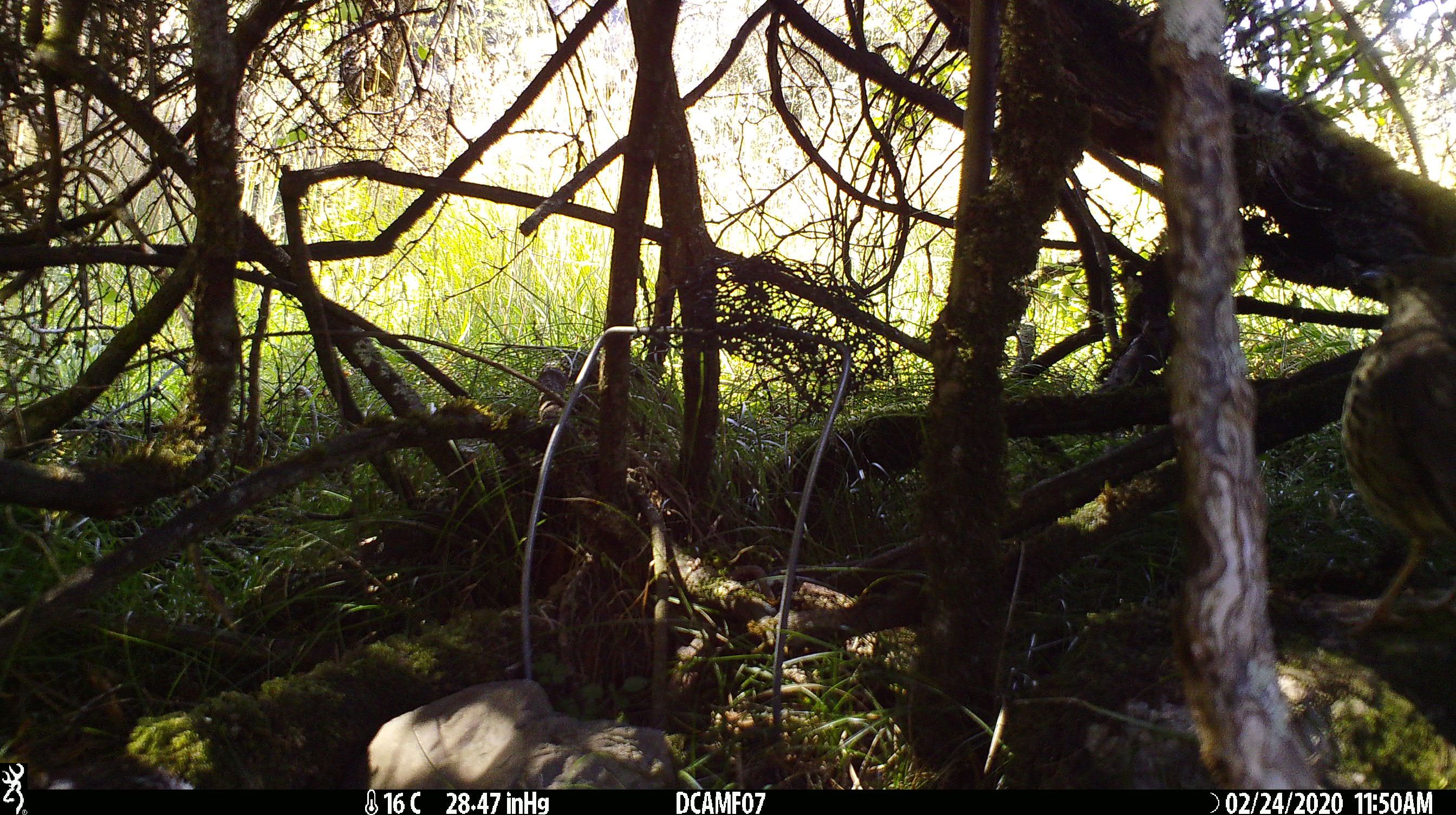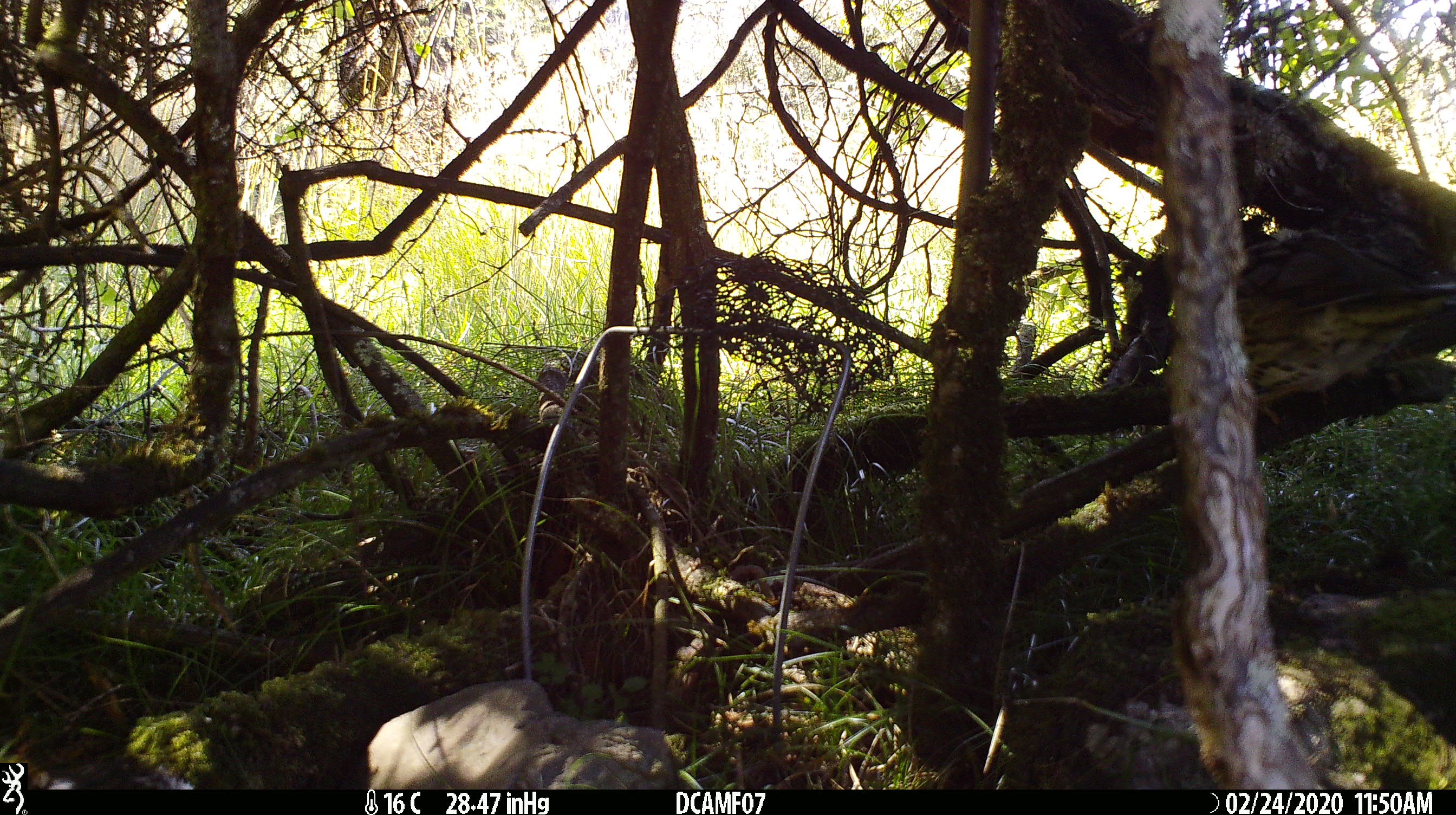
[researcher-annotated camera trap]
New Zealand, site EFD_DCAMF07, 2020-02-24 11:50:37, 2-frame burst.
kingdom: Animalia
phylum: Chordata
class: Aves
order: Passeriformes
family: Turdidae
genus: Turdus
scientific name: Turdus philomelos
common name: song thrush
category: thrush